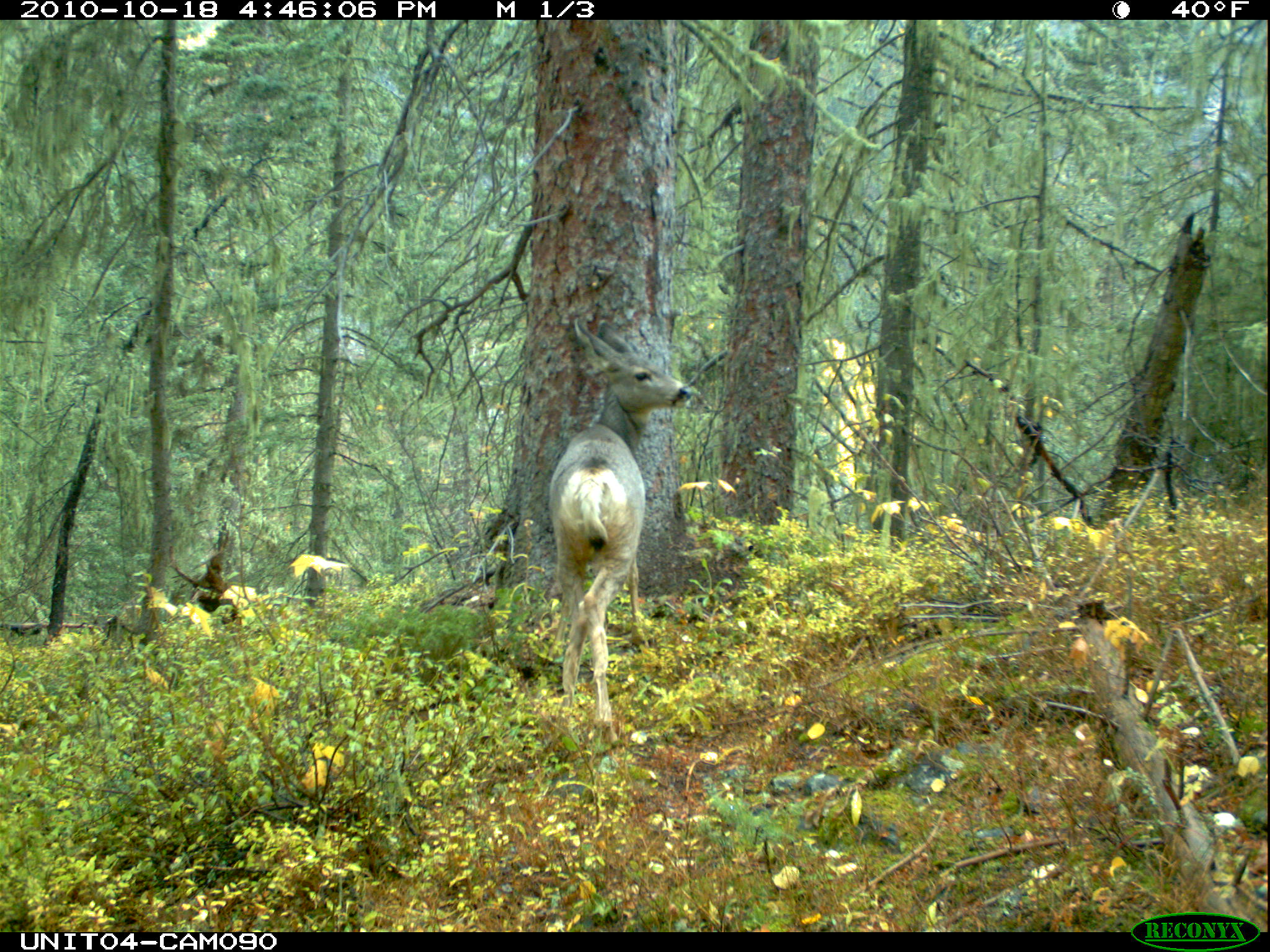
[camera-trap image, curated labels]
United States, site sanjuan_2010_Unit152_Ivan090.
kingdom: Animalia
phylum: Chordata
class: Mammalia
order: Artiodactyla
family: Cervidae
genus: Odocoileus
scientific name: Odocoileus hemionus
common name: mule deer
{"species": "Odocoileus hemionus (mule deer)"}